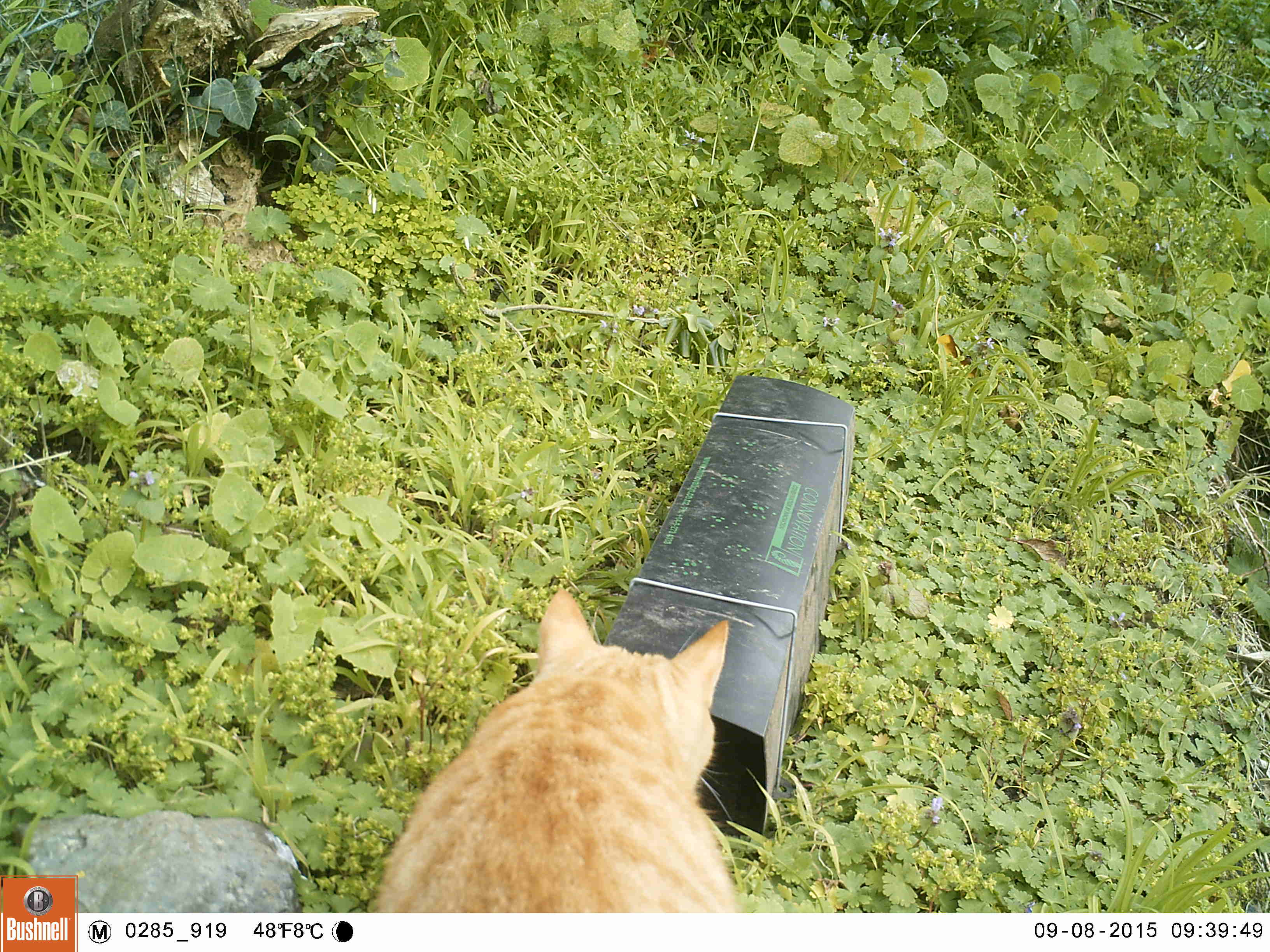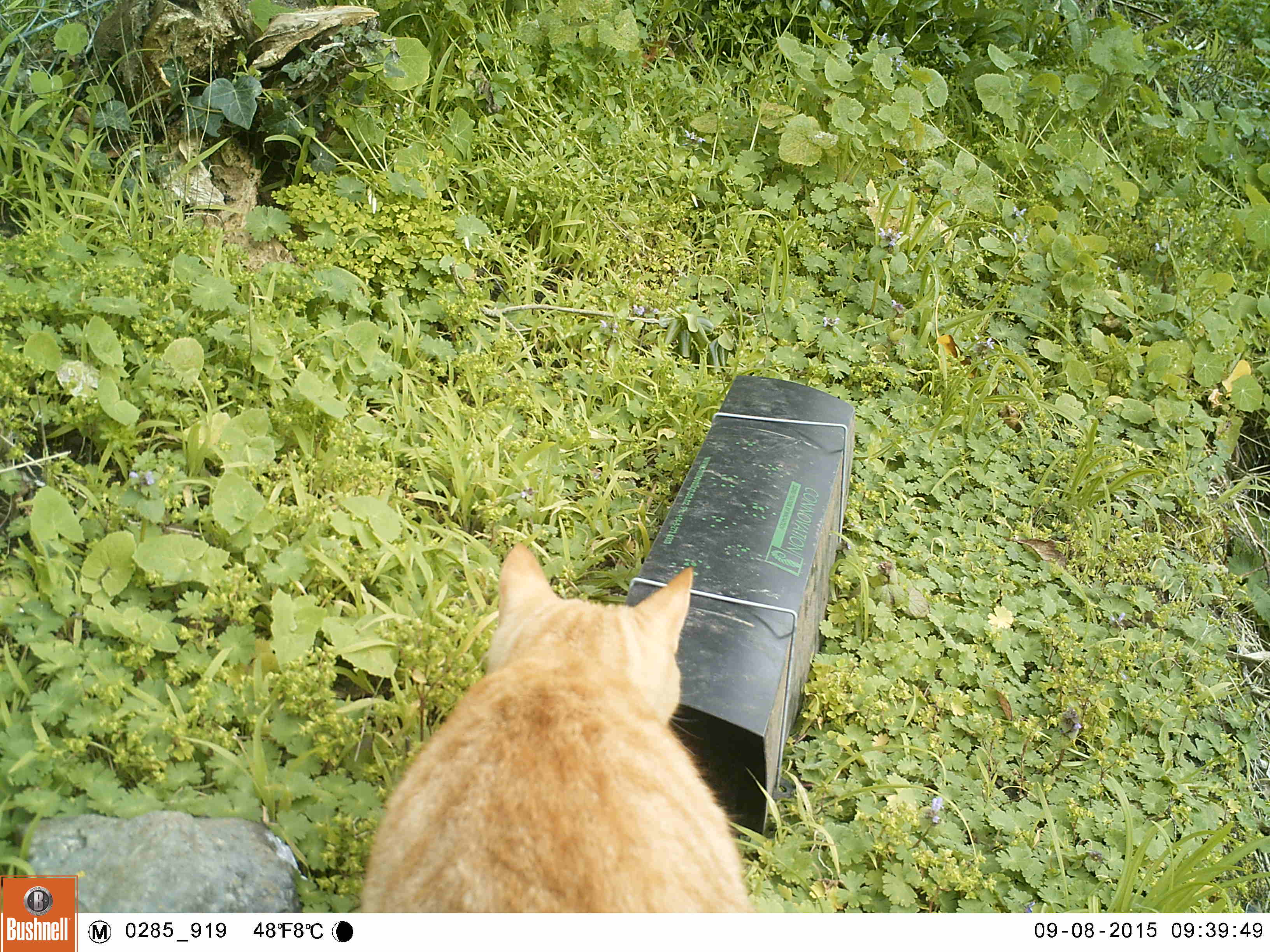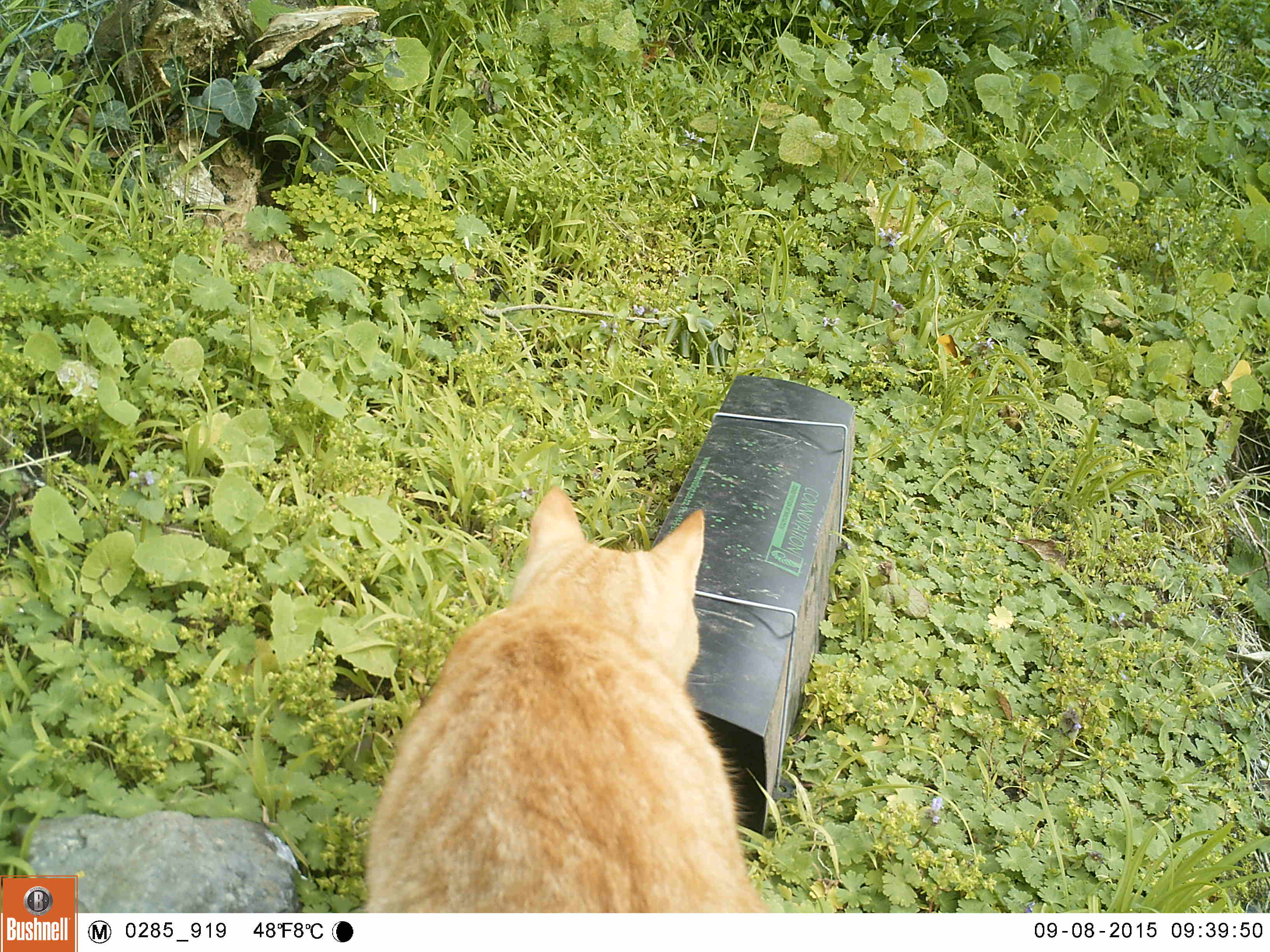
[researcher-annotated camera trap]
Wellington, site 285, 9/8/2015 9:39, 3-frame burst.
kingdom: Animalia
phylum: Chordata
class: Mammalia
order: Carnivora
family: Felidae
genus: Felis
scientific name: Felis catus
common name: cat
Cat (Felis catus).